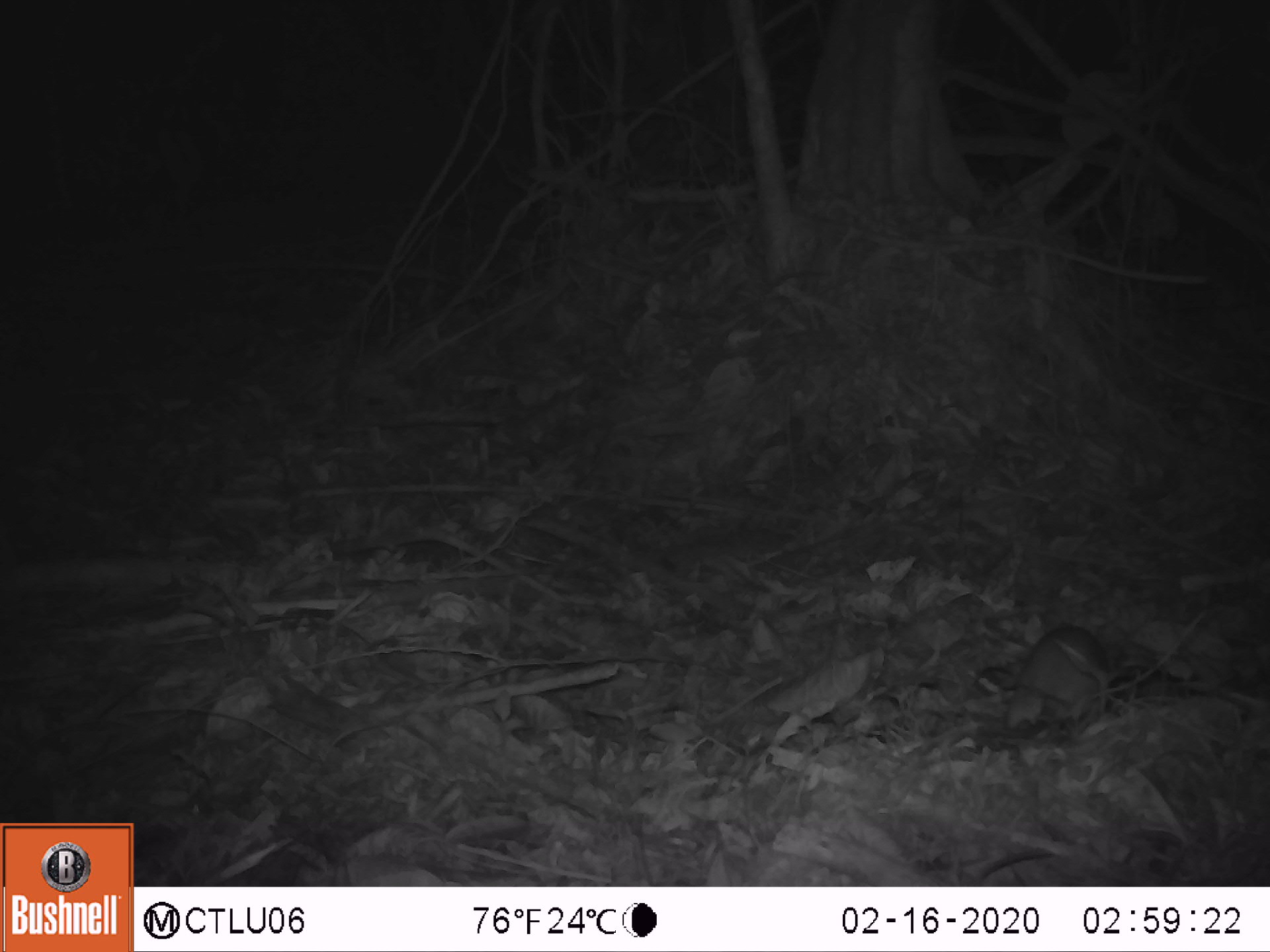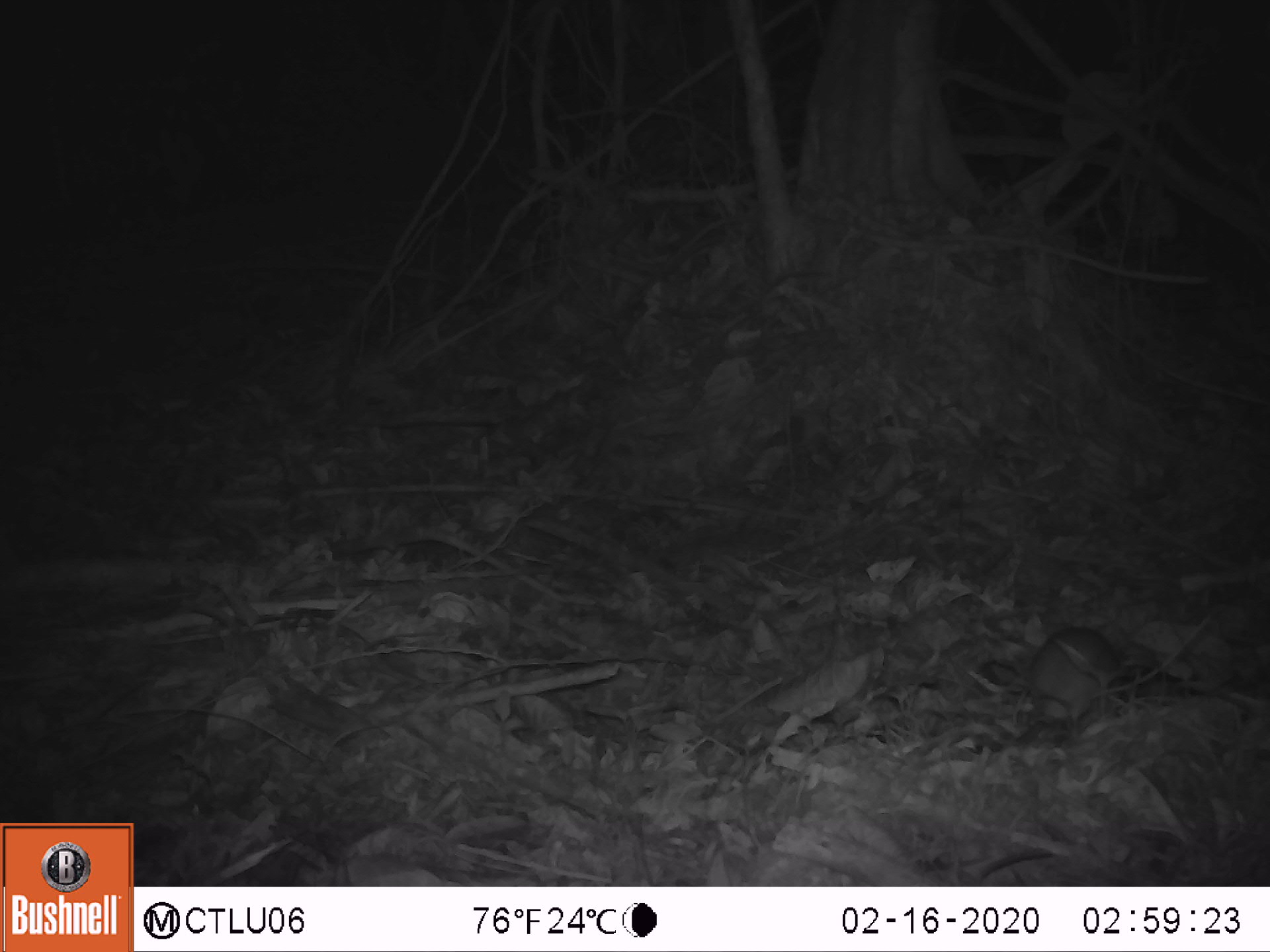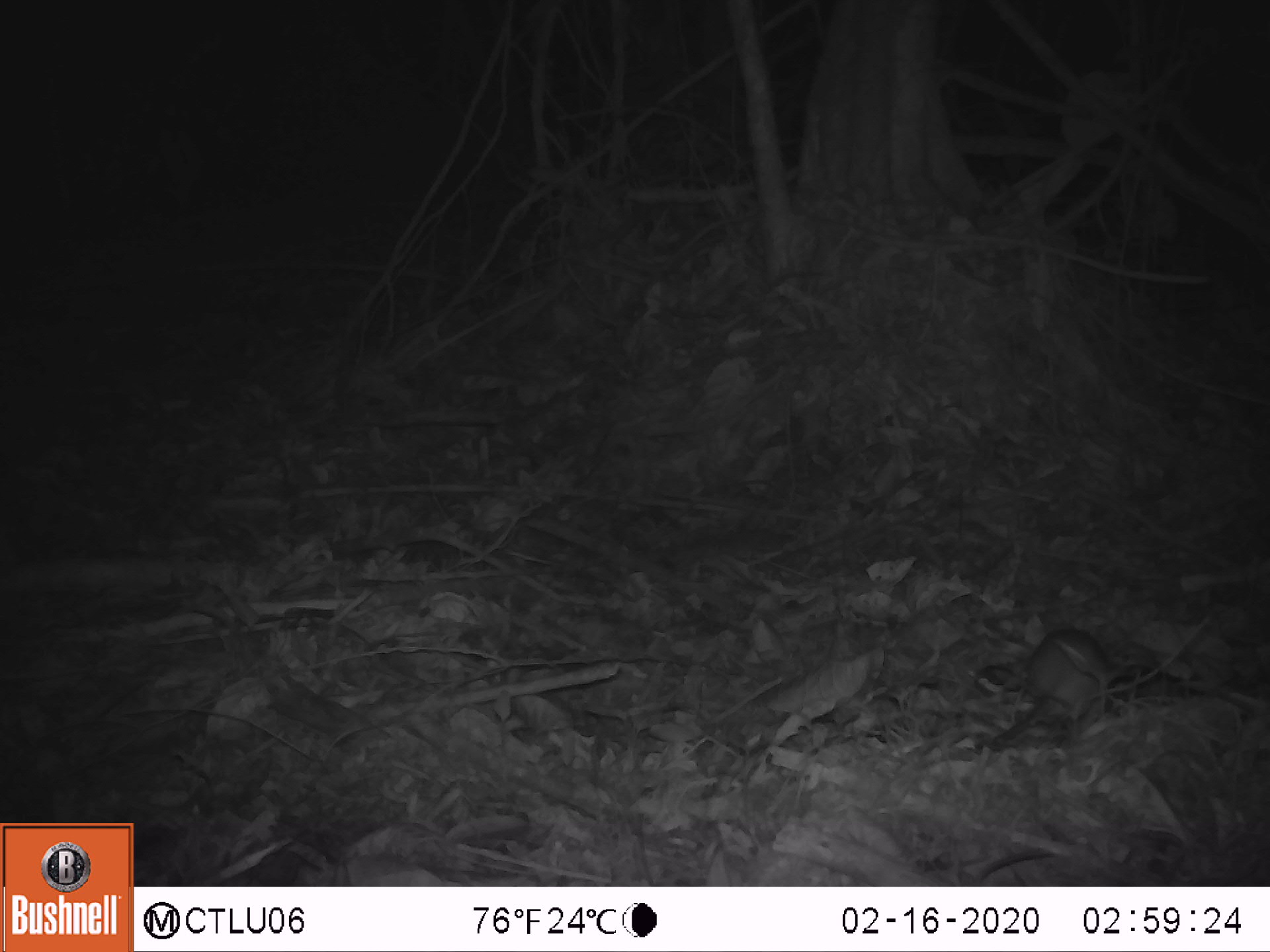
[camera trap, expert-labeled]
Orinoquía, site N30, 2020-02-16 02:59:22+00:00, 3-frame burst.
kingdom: Animalia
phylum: Chordata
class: Mammalia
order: Rodentia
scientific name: Rodentia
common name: rodent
Rodent (Rodentia).